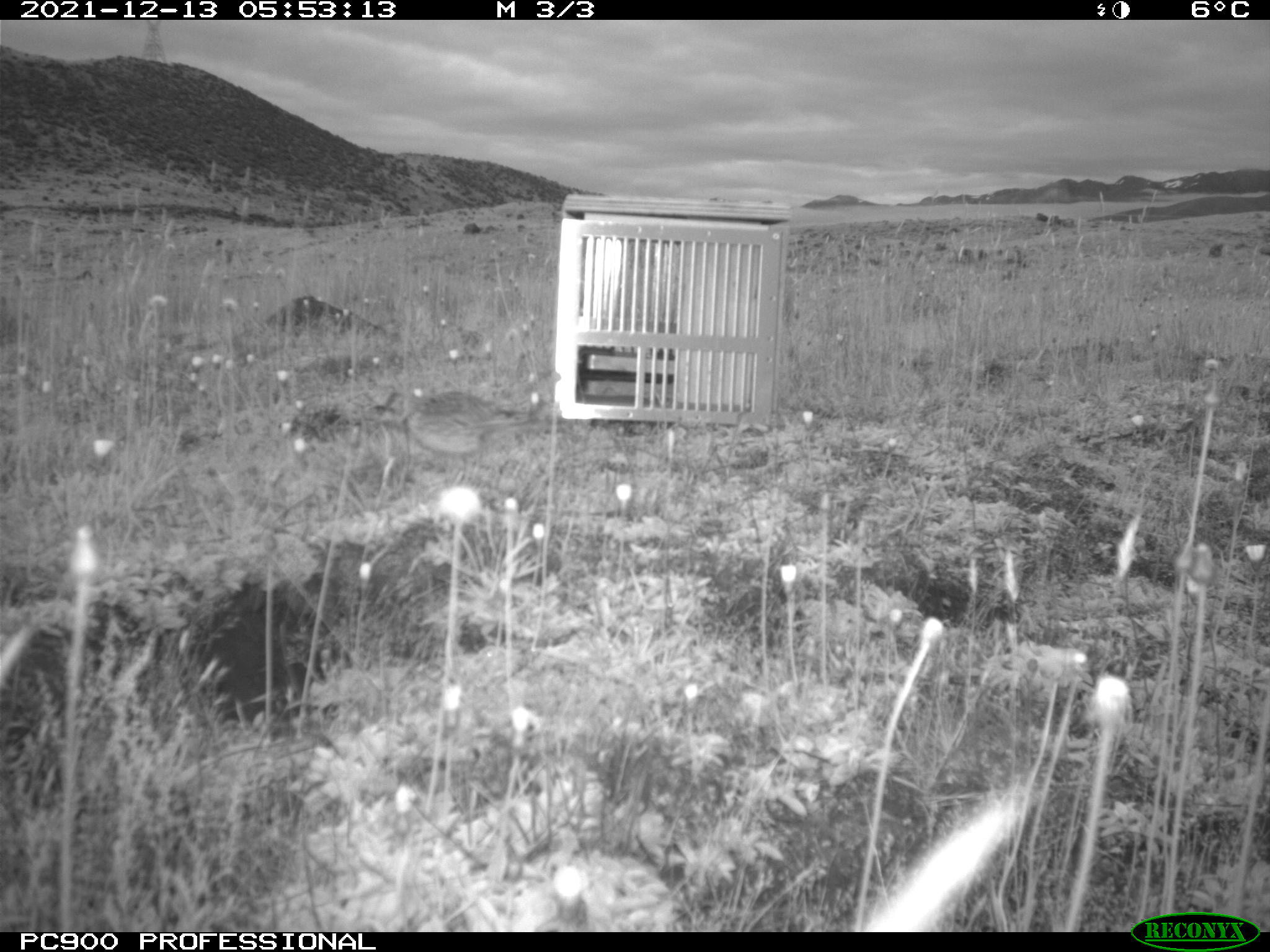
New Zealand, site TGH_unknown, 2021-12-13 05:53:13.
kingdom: Animalia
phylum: Chordata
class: Aves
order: Passeriformes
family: Motacillidae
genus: Anthus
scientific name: Anthus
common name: pipit